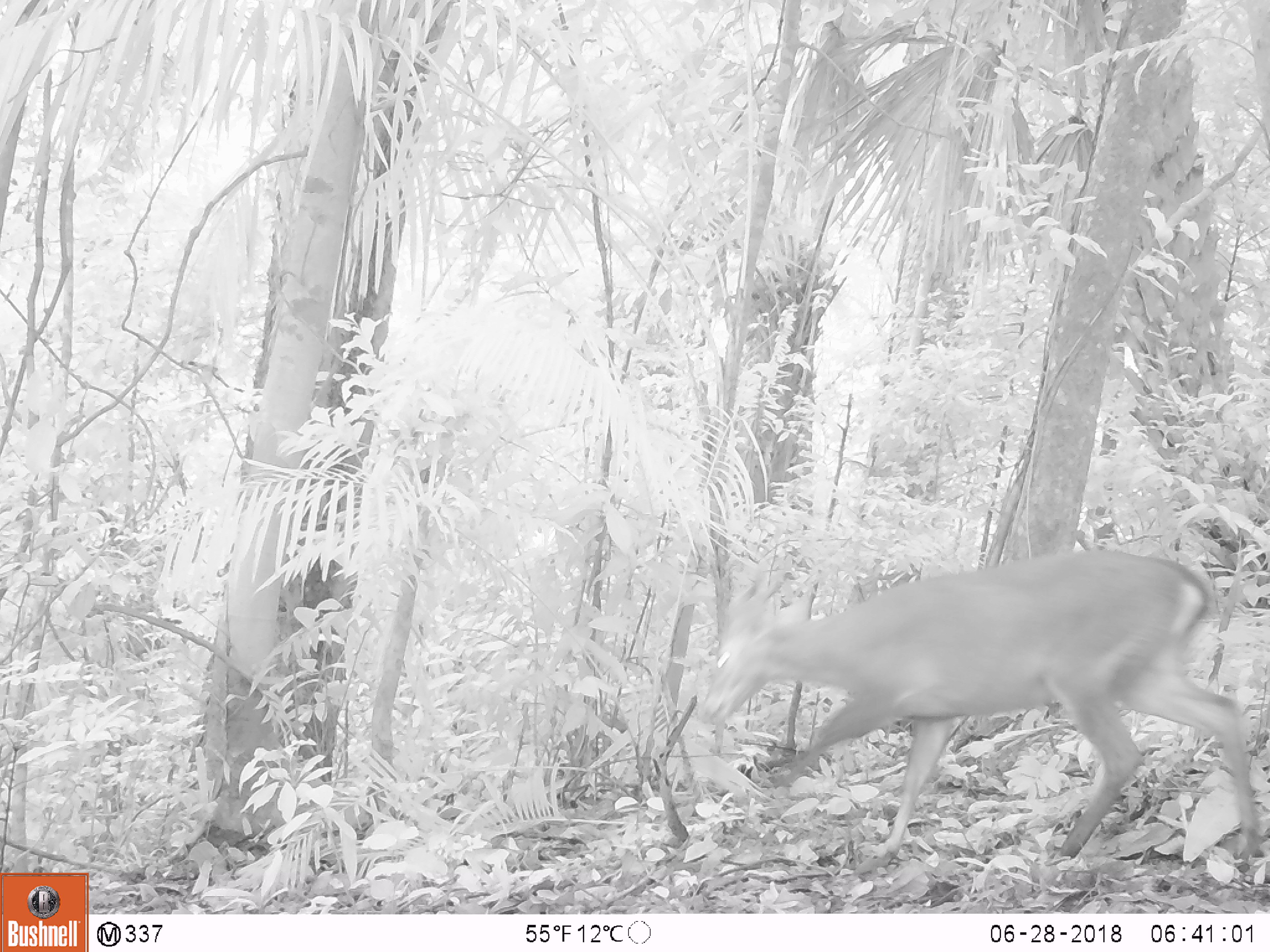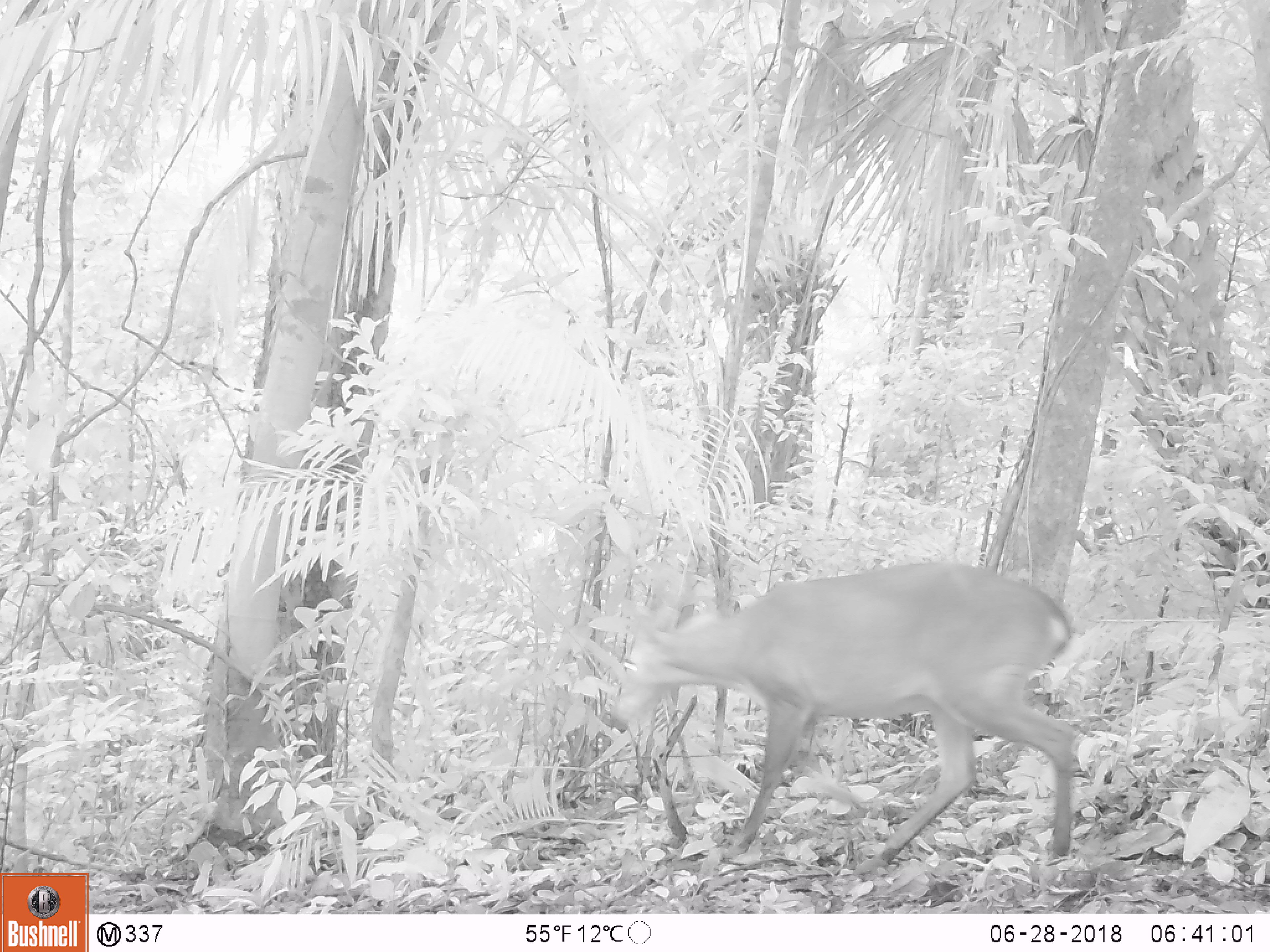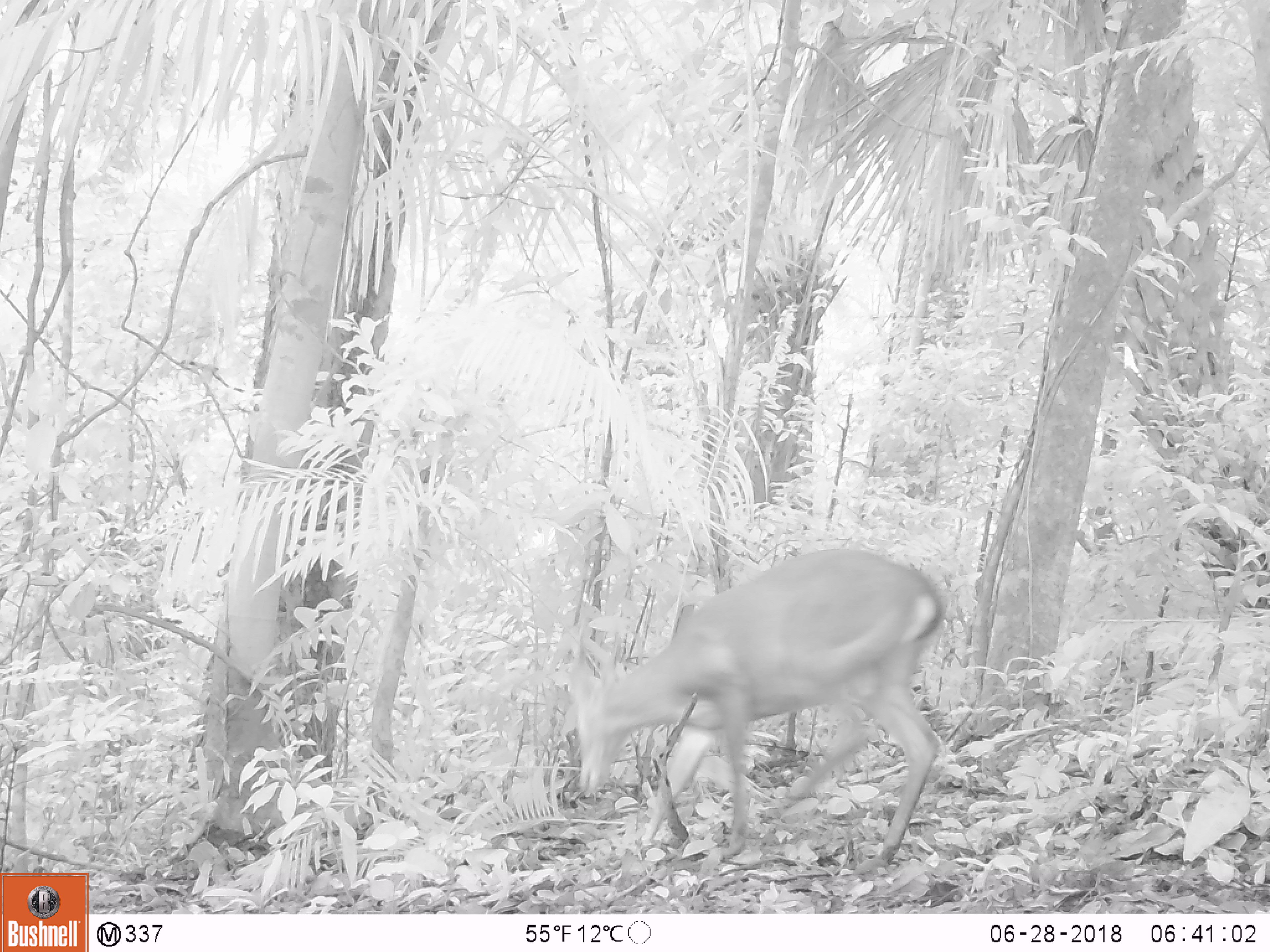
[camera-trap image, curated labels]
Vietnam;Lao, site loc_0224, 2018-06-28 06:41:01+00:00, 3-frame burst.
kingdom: Animalia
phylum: Chordata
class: Aves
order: Galliformes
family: Phasianidae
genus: Gallus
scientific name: Gallus gallus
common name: red junglefowl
Red junglefowl (Gallus gallus). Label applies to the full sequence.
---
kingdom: Animalia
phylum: Chordata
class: Mammalia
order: Artiodactyla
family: Cervidae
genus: Muntiacus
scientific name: Muntiacus vuquangensis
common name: large-antlered muntjac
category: large antlered muntjac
Large antlered muntjac (large-antlered muntjac) (Muntiacus vuquangensis). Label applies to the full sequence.